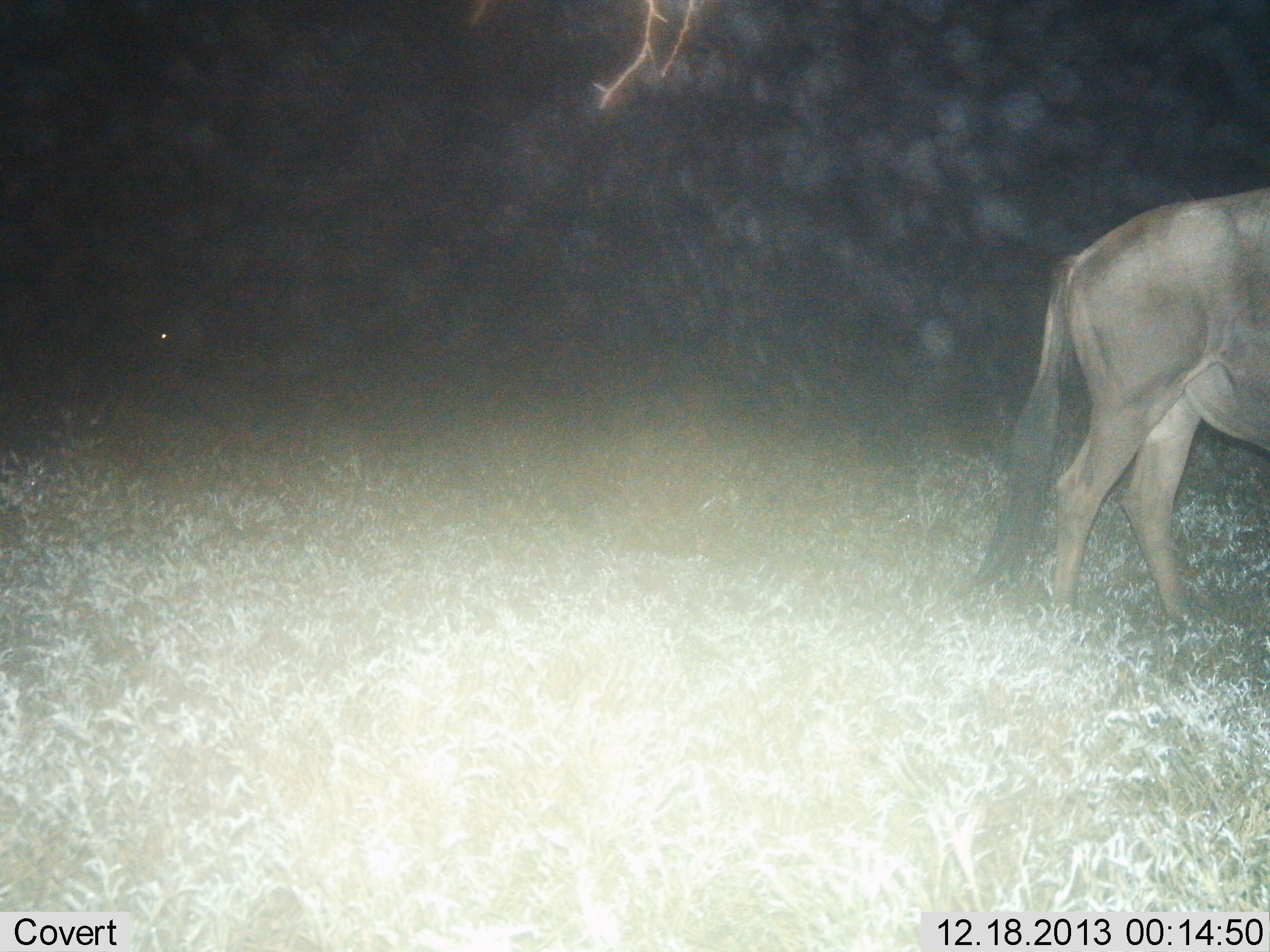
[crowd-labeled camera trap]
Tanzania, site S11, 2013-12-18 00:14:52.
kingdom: Animalia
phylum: Chordata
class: Mammalia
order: Artiodactyla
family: Bovidae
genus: Connochaetes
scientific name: Connochaetes taurinus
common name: blue wildebeest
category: wildebeest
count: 1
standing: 60%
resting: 0%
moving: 40%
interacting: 0%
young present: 0%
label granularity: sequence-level